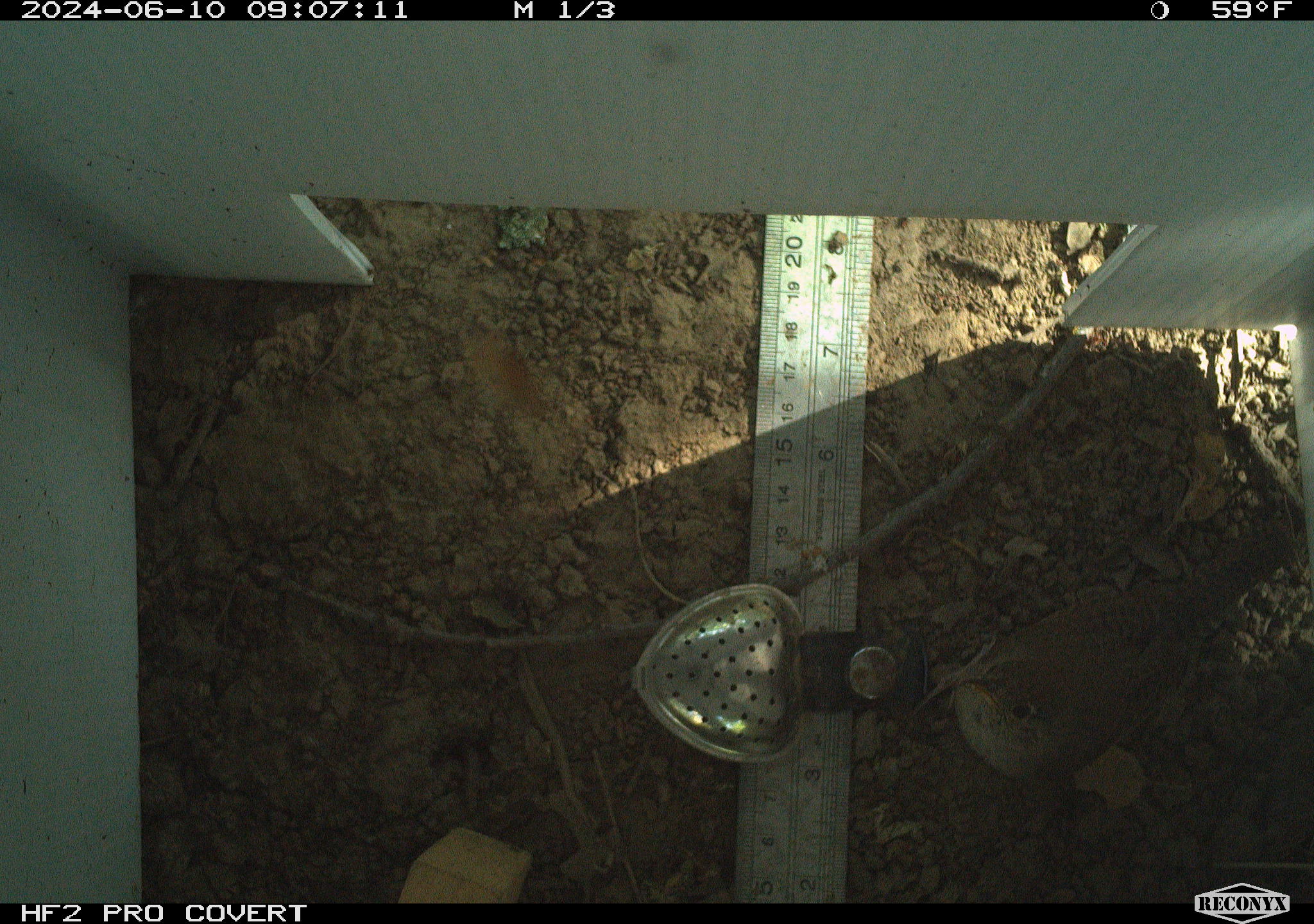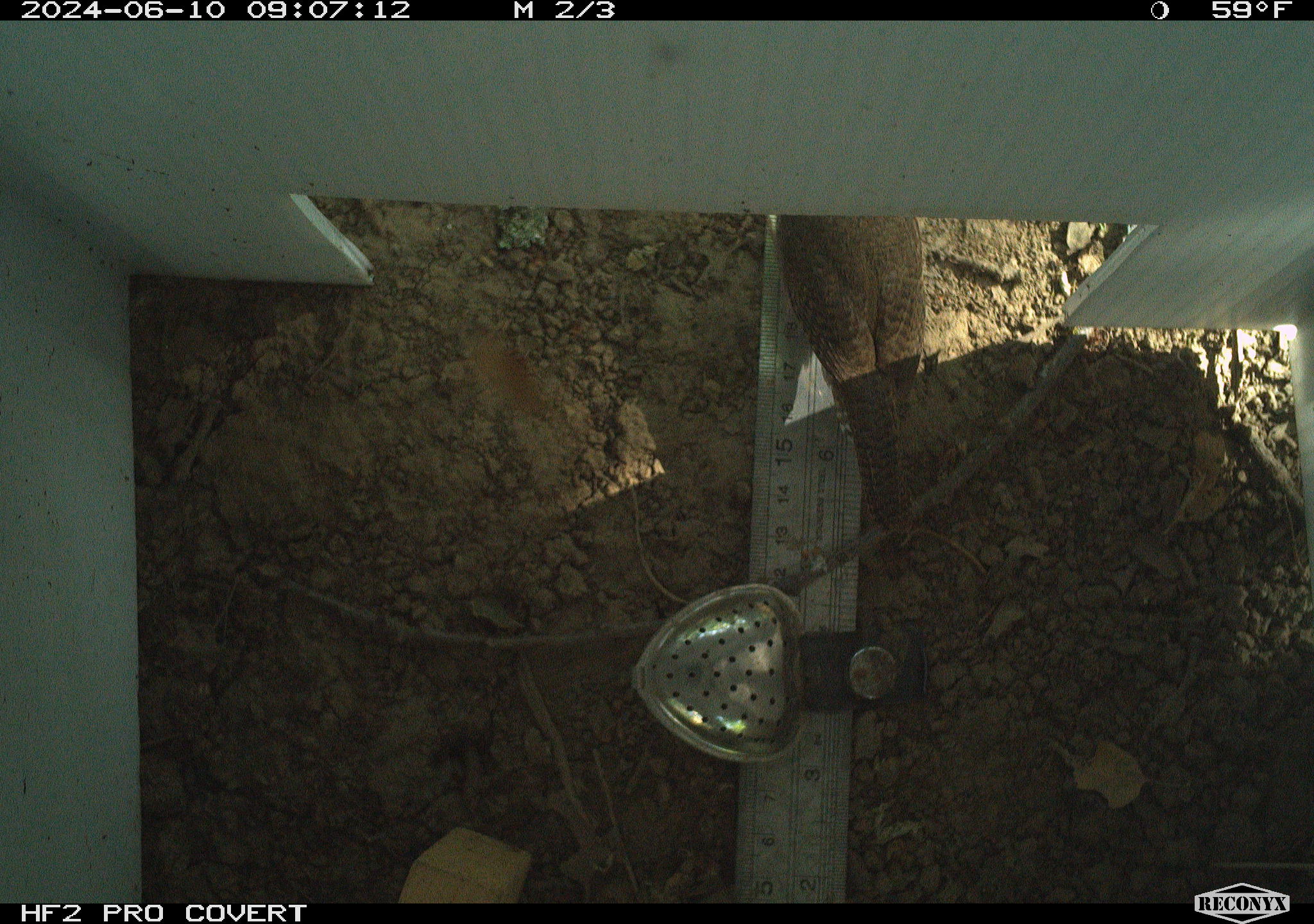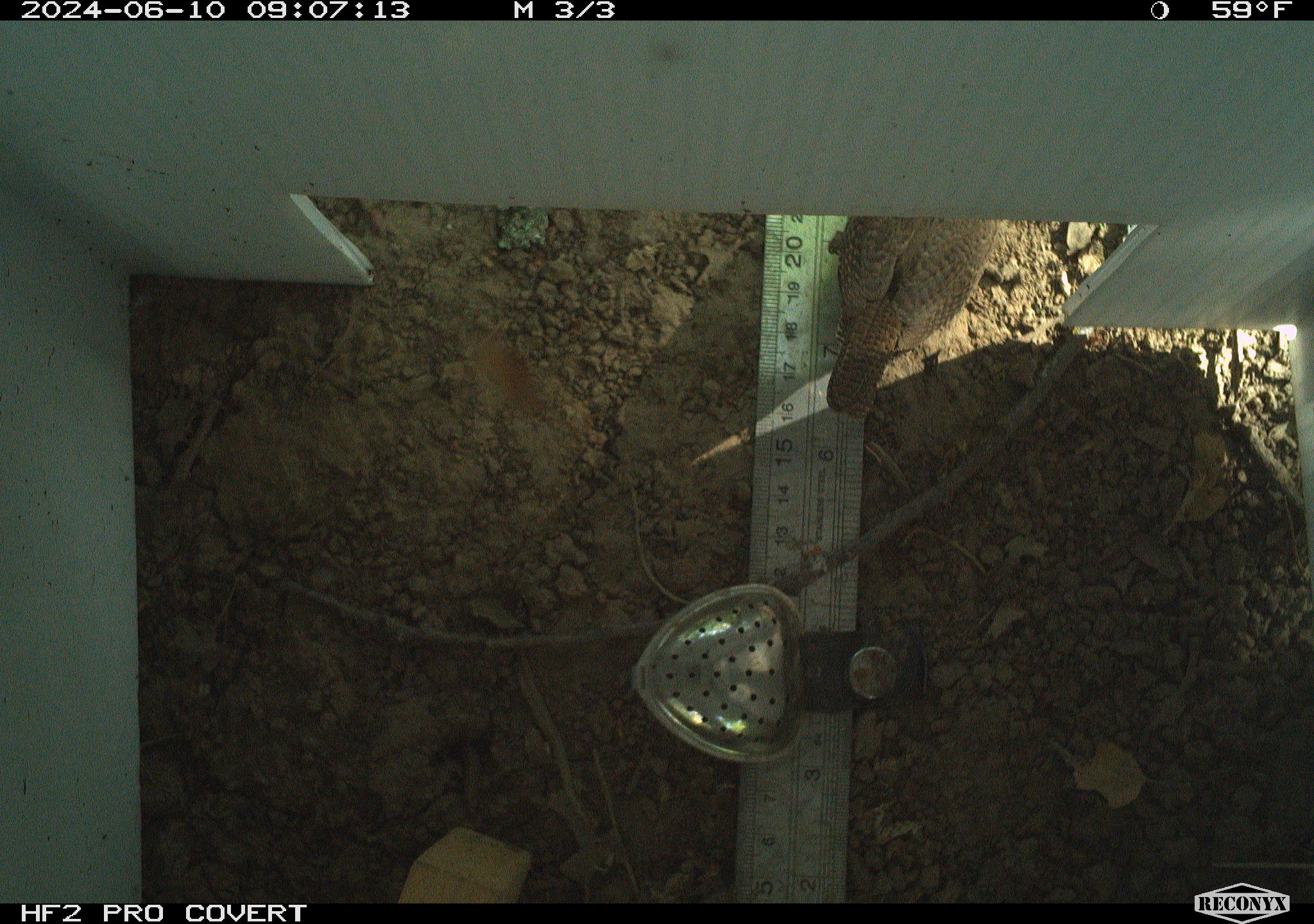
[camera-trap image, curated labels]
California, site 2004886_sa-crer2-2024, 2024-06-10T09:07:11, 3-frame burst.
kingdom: Animalia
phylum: Chordata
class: Aves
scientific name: Aves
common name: bird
Bird (Aves).